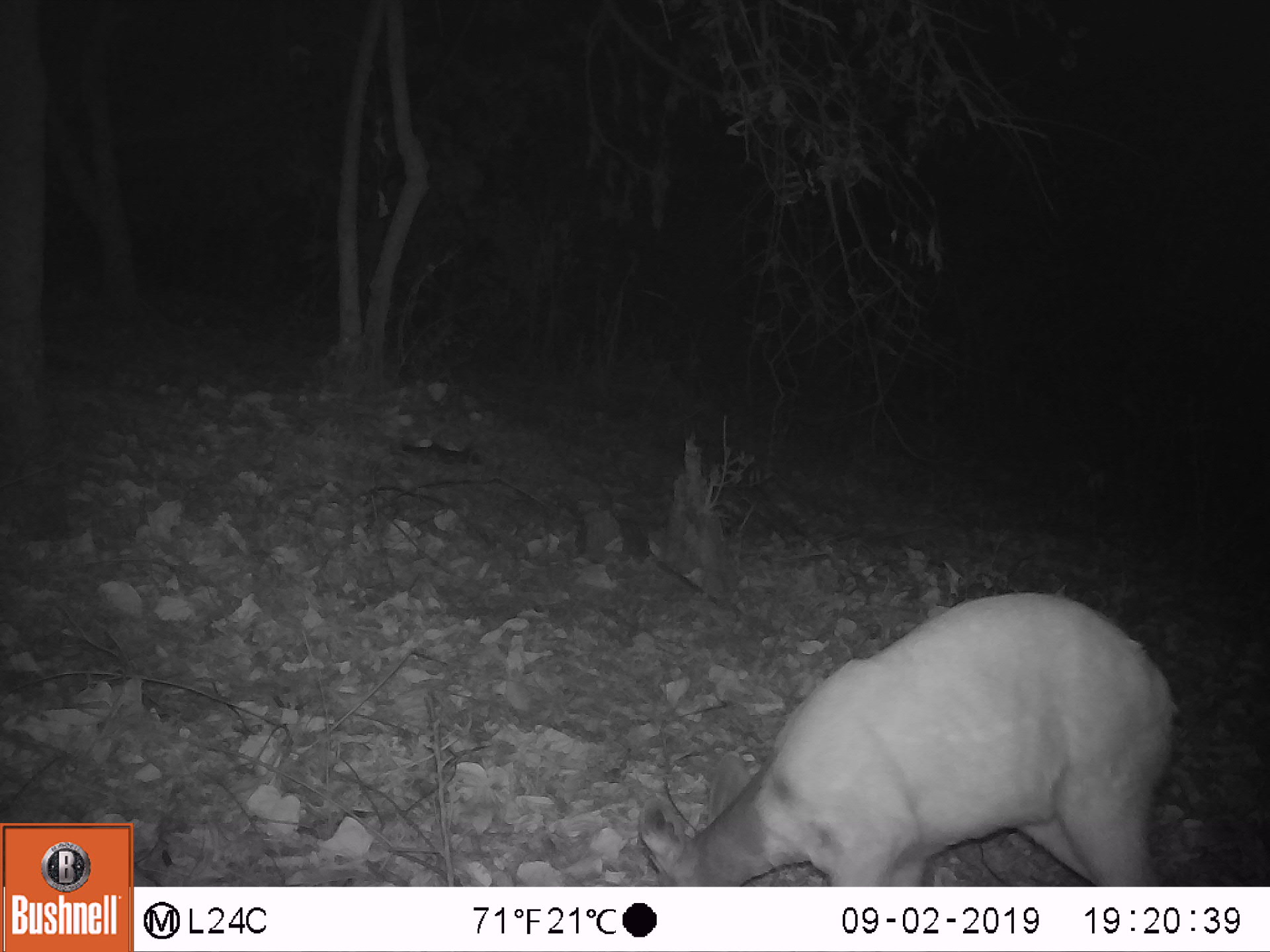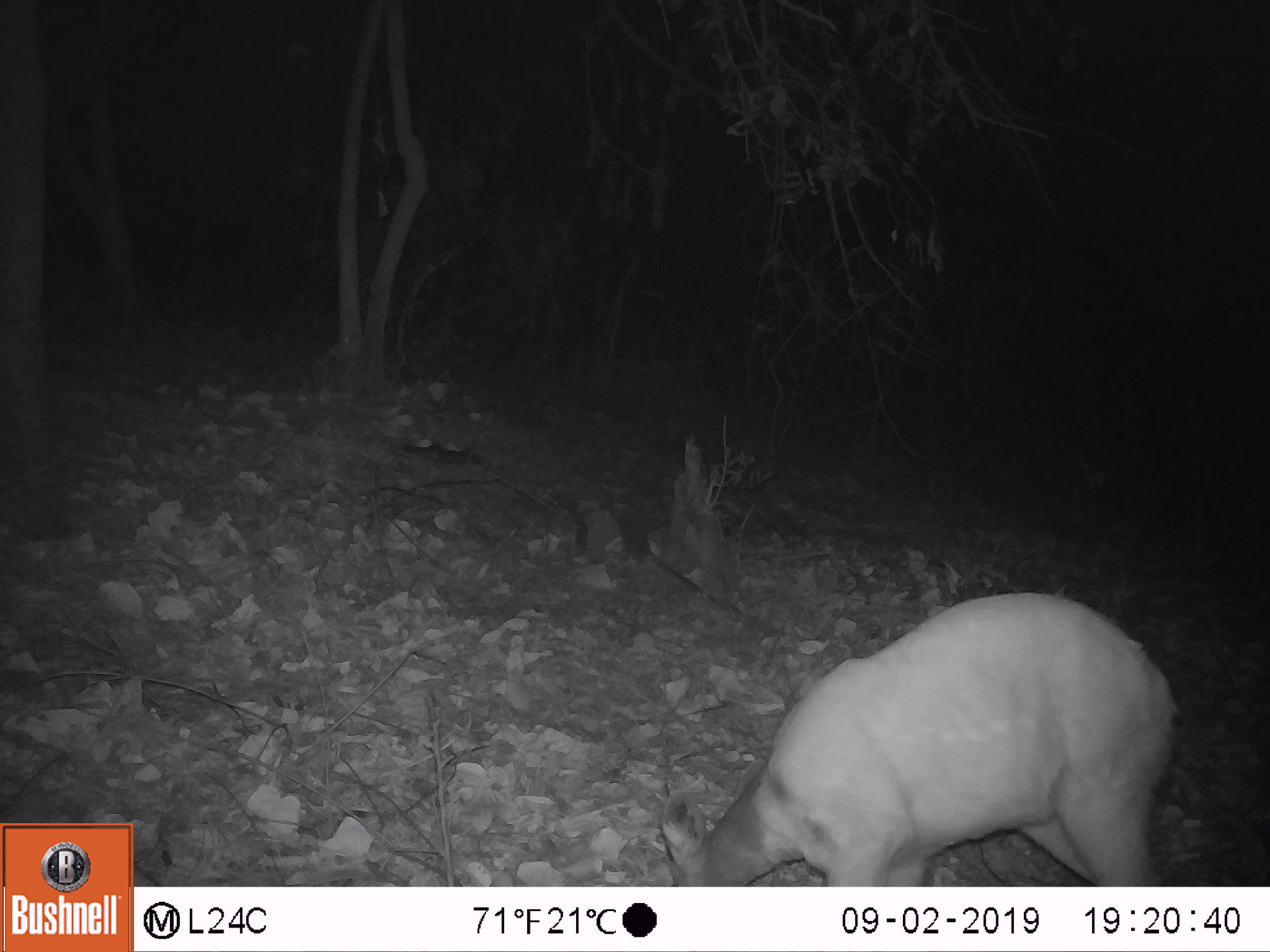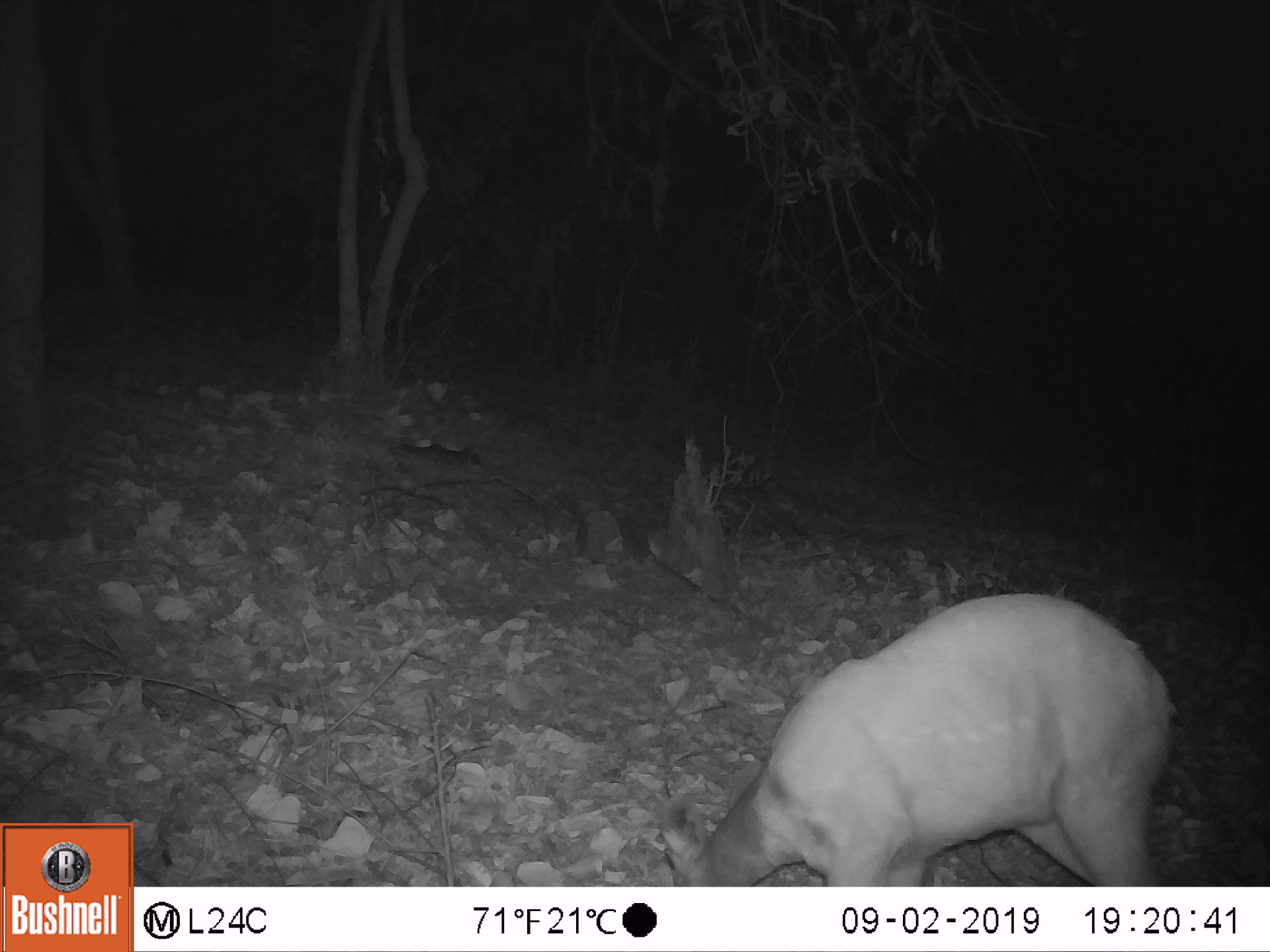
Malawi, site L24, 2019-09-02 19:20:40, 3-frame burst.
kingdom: Animalia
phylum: Chordata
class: Mammalia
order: Artiodactyla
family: Bovidae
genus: Tragelaphus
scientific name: Tragelaphus sylvaticus sylvaticus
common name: cape bushbuck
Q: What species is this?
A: Cape bushbuck (Tragelaphus sylvaticus sylvaticus).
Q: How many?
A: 1.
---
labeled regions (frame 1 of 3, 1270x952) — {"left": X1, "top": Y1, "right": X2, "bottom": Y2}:
cape bushbuck: {"left": 630, "top": 578, "right": 1175, "bottom": 878}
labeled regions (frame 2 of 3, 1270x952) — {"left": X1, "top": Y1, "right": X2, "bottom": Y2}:
cape bushbuck: {"left": 655, "top": 581, "right": 1184, "bottom": 883}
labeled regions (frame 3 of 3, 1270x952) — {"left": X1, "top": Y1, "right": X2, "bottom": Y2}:
cape bushbuck: {"left": 657, "top": 585, "right": 1180, "bottom": 882}